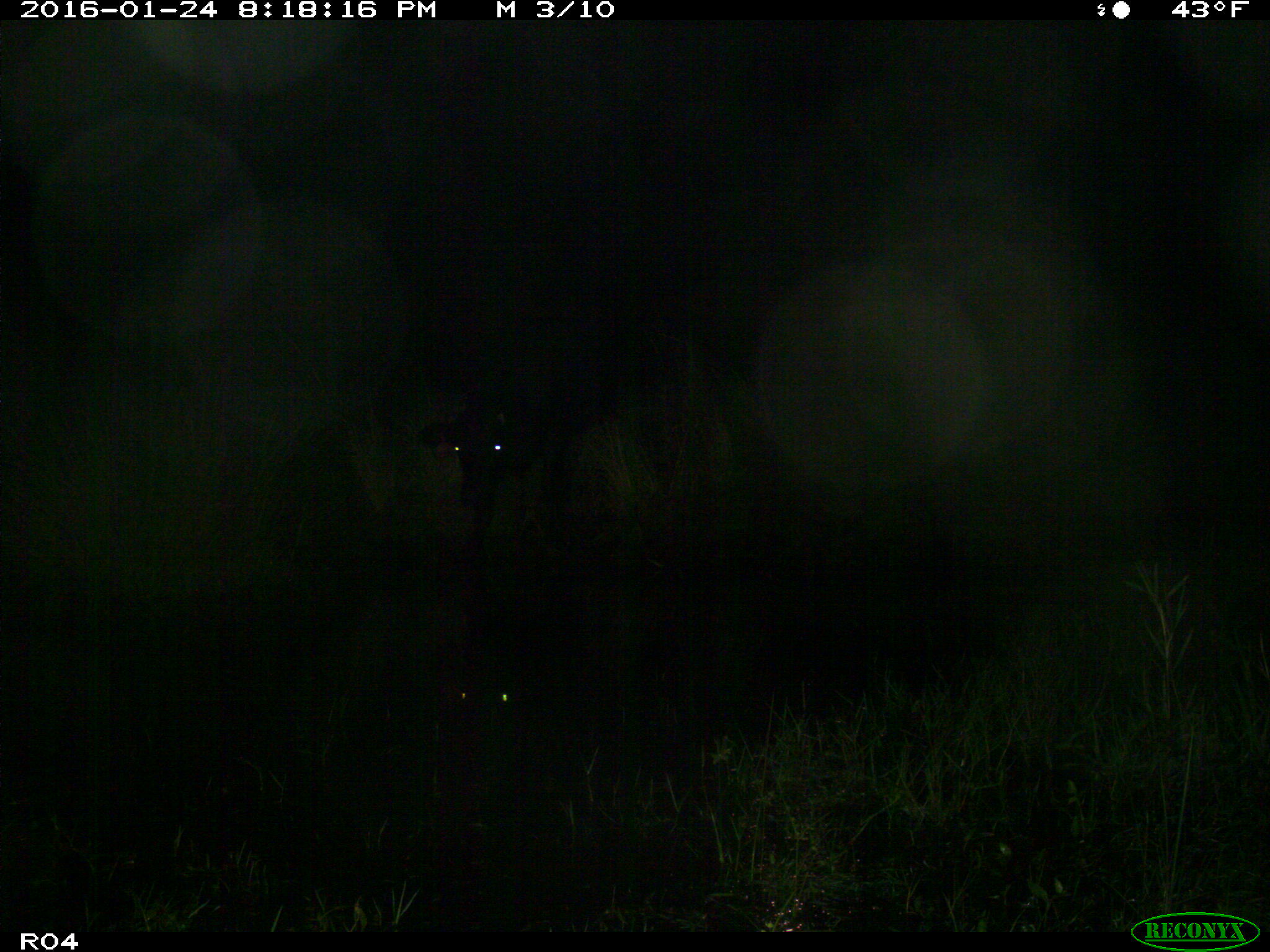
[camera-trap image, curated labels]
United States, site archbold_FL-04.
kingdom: Animalia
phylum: Chordata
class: Mammalia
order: Artiodactyla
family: Bovidae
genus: Bos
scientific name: Bos taurus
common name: domestic cow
Bos taurus (domestic cow).